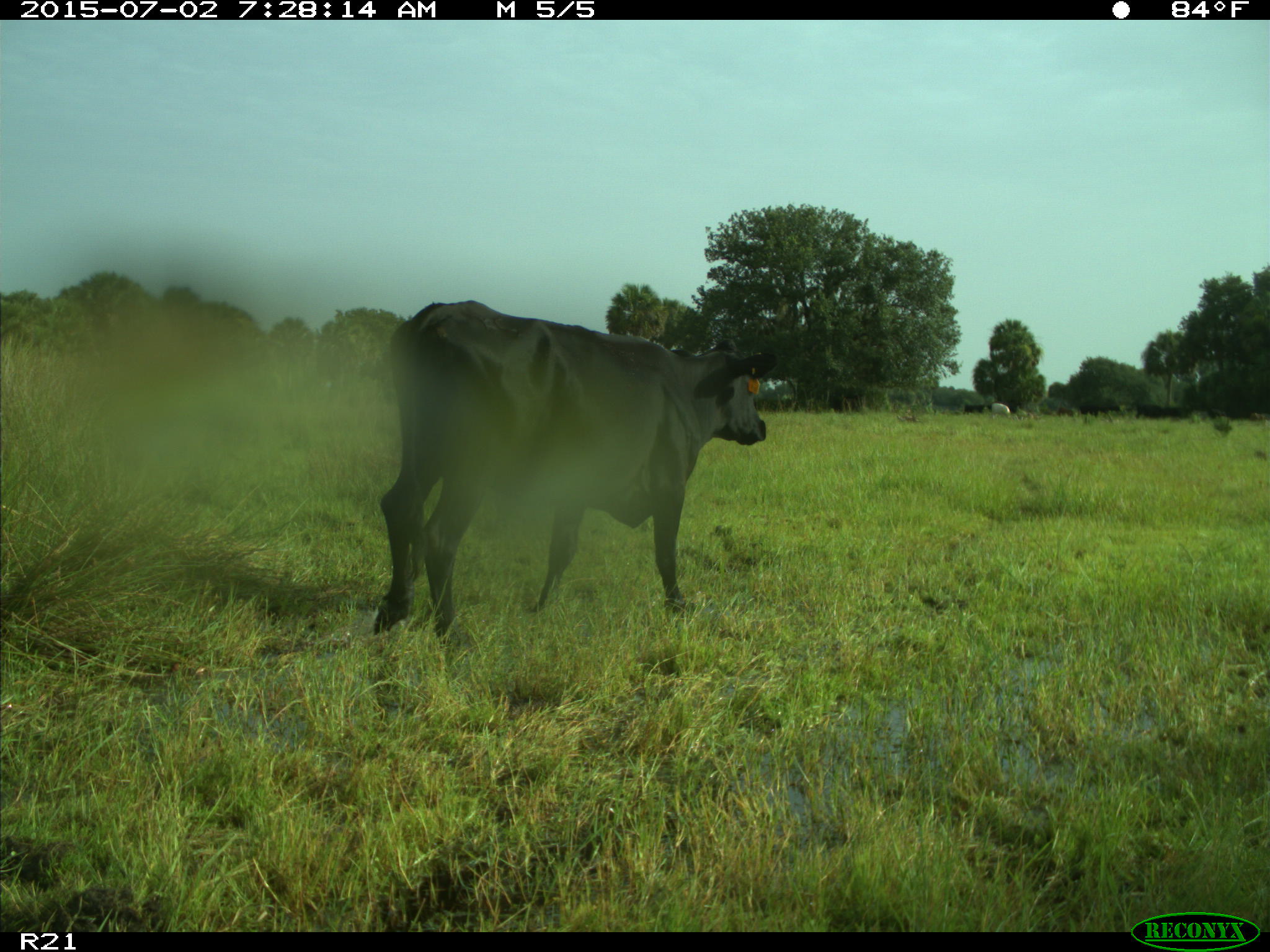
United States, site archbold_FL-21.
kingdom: Animalia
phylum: Chordata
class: Mammalia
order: Artiodactyla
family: Bovidae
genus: Bos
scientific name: Bos taurus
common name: domestic cow